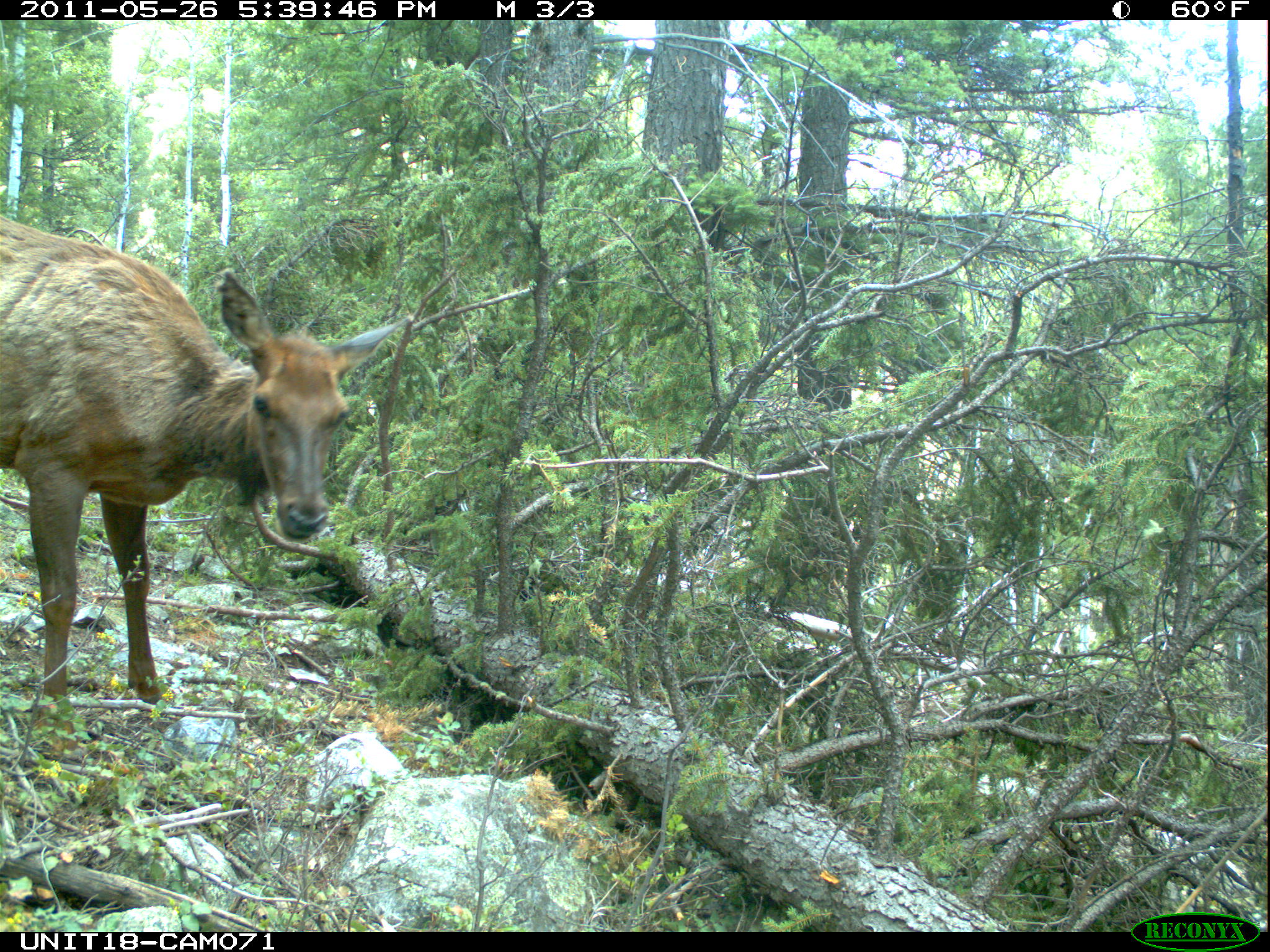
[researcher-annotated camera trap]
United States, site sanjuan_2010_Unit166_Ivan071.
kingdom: Animalia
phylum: Chordata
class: Mammalia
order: Artiodactyla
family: Cervidae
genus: Cervus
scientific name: Cervus elaphus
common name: red deer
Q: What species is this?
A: Cervus elaphus (red deer).